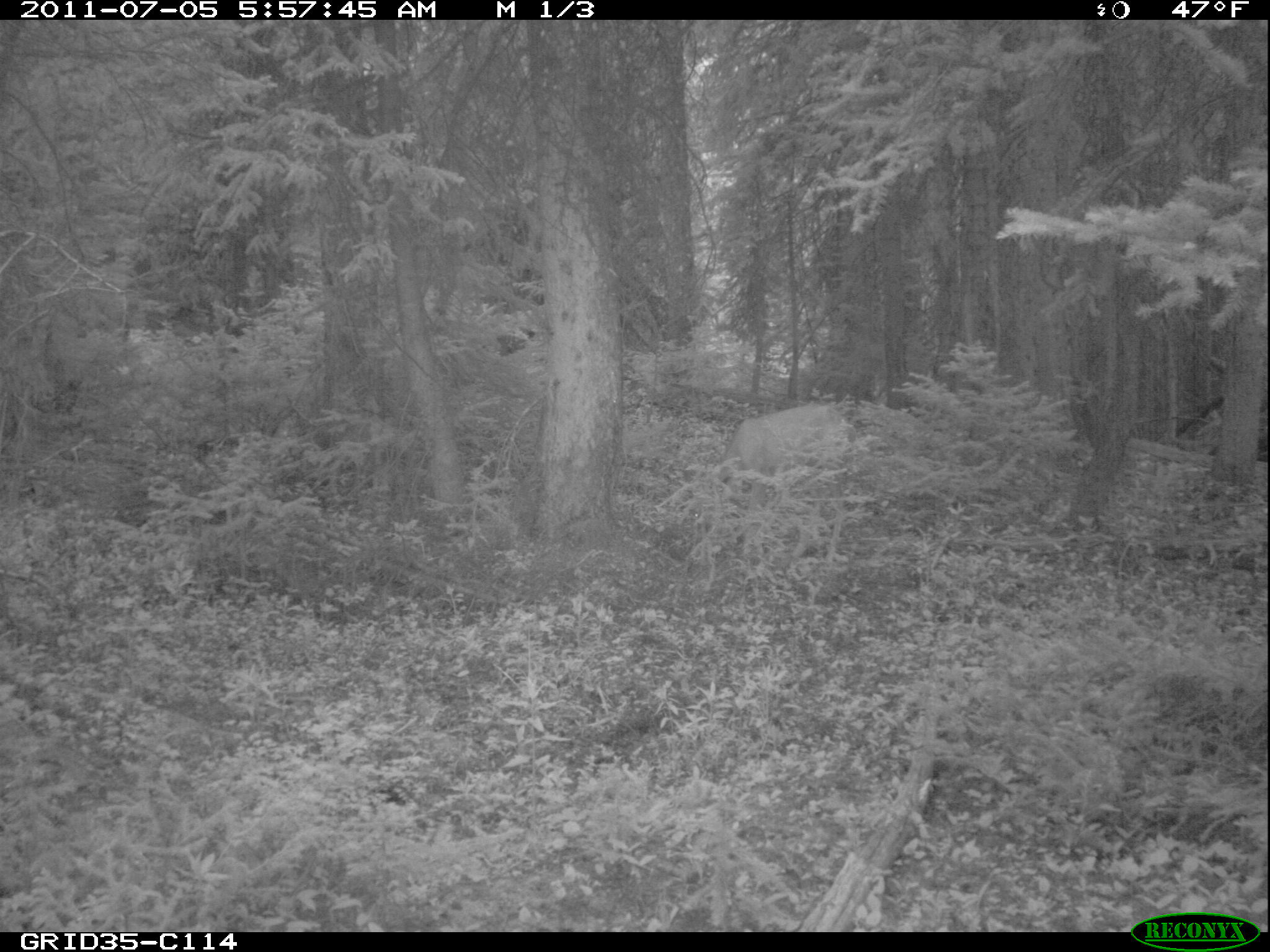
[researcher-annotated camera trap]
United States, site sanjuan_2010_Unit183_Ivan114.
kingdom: Animalia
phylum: Chordata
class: Mammalia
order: Artiodactyla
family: Cervidae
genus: Odocoileus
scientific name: Odocoileus hemionus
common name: mule deer